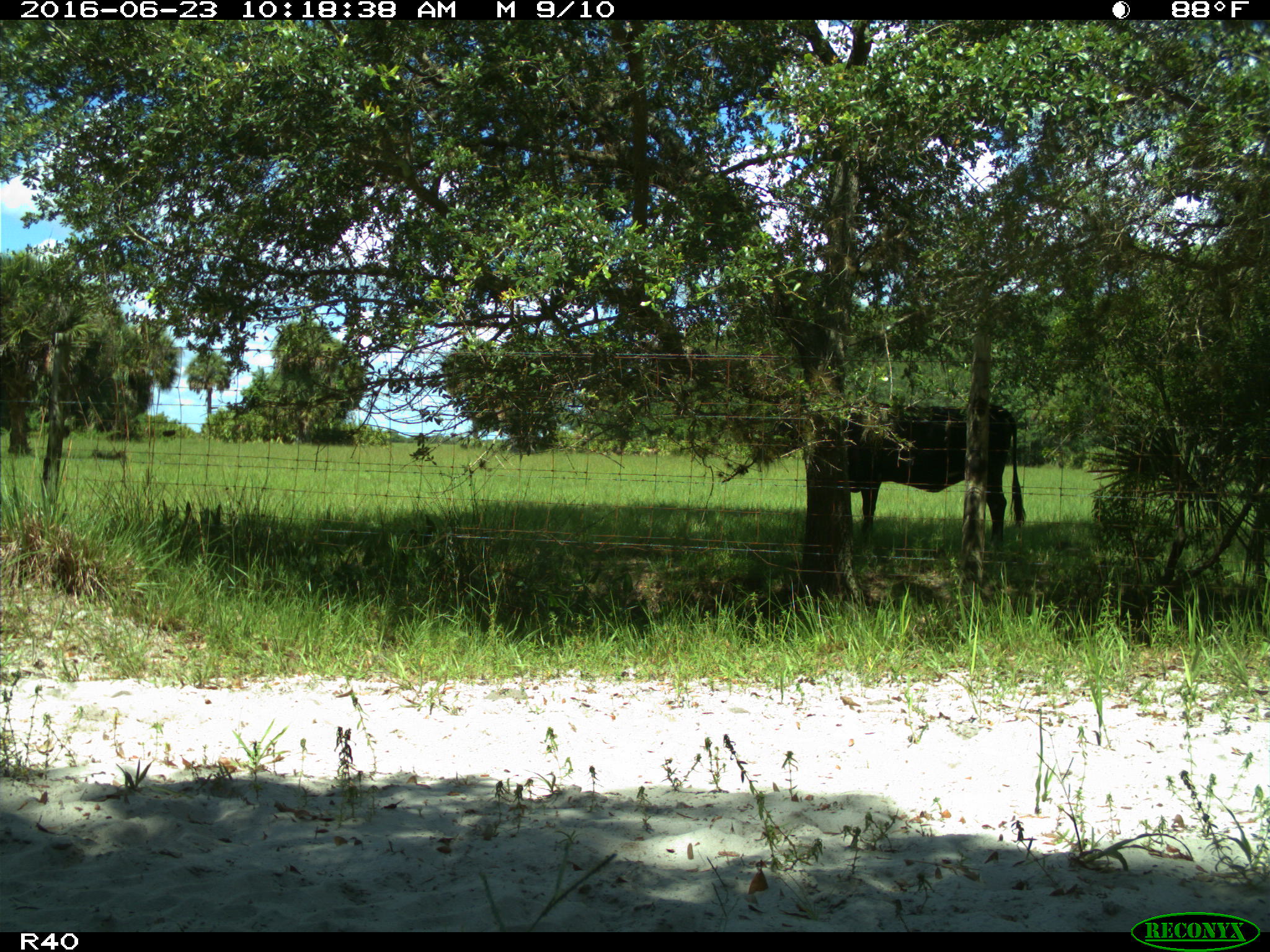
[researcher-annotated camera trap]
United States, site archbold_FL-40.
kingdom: Animalia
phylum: Chordata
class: Mammalia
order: Artiodactyla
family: Bovidae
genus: Bos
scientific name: Bos taurus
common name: domestic cow